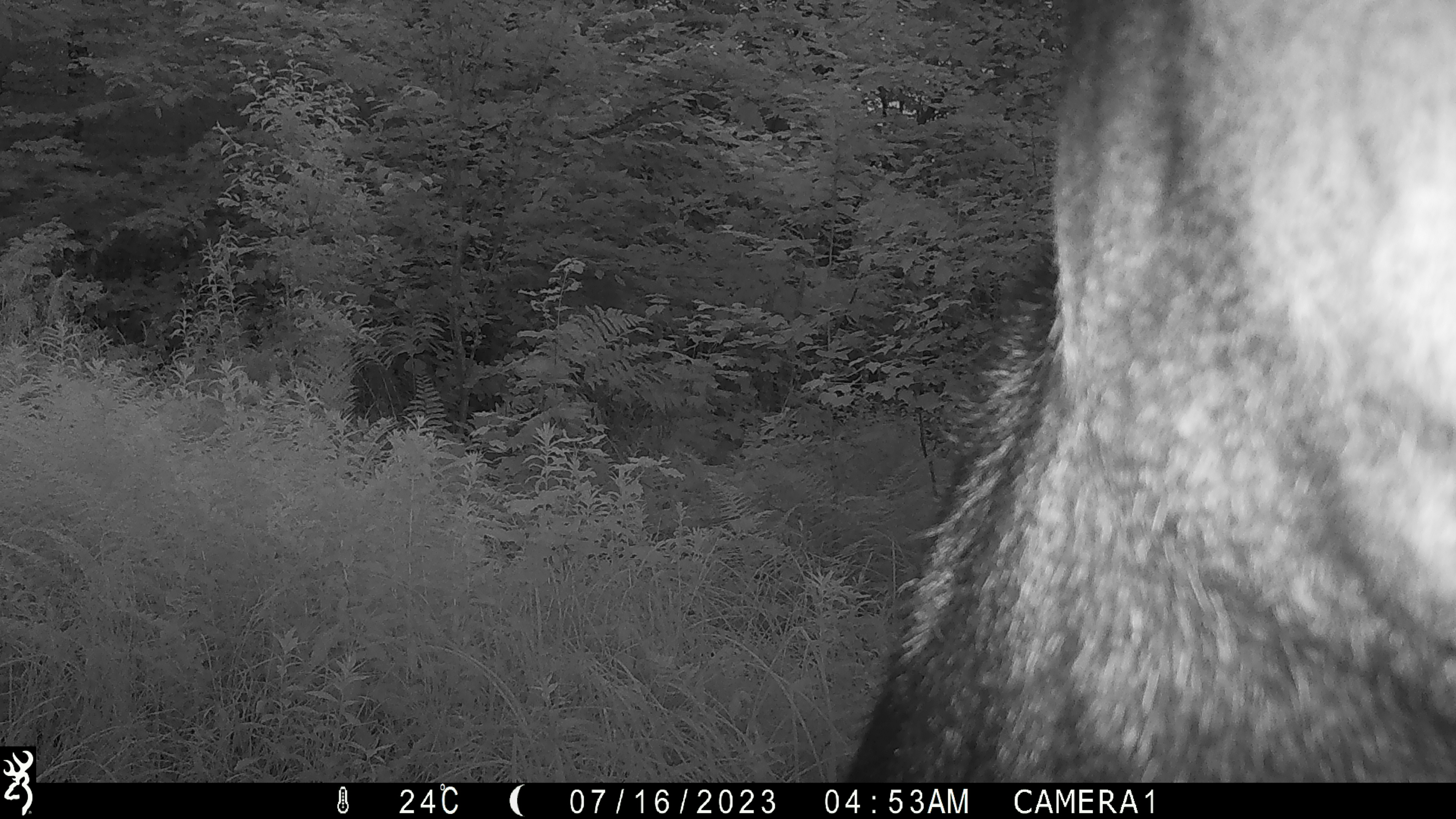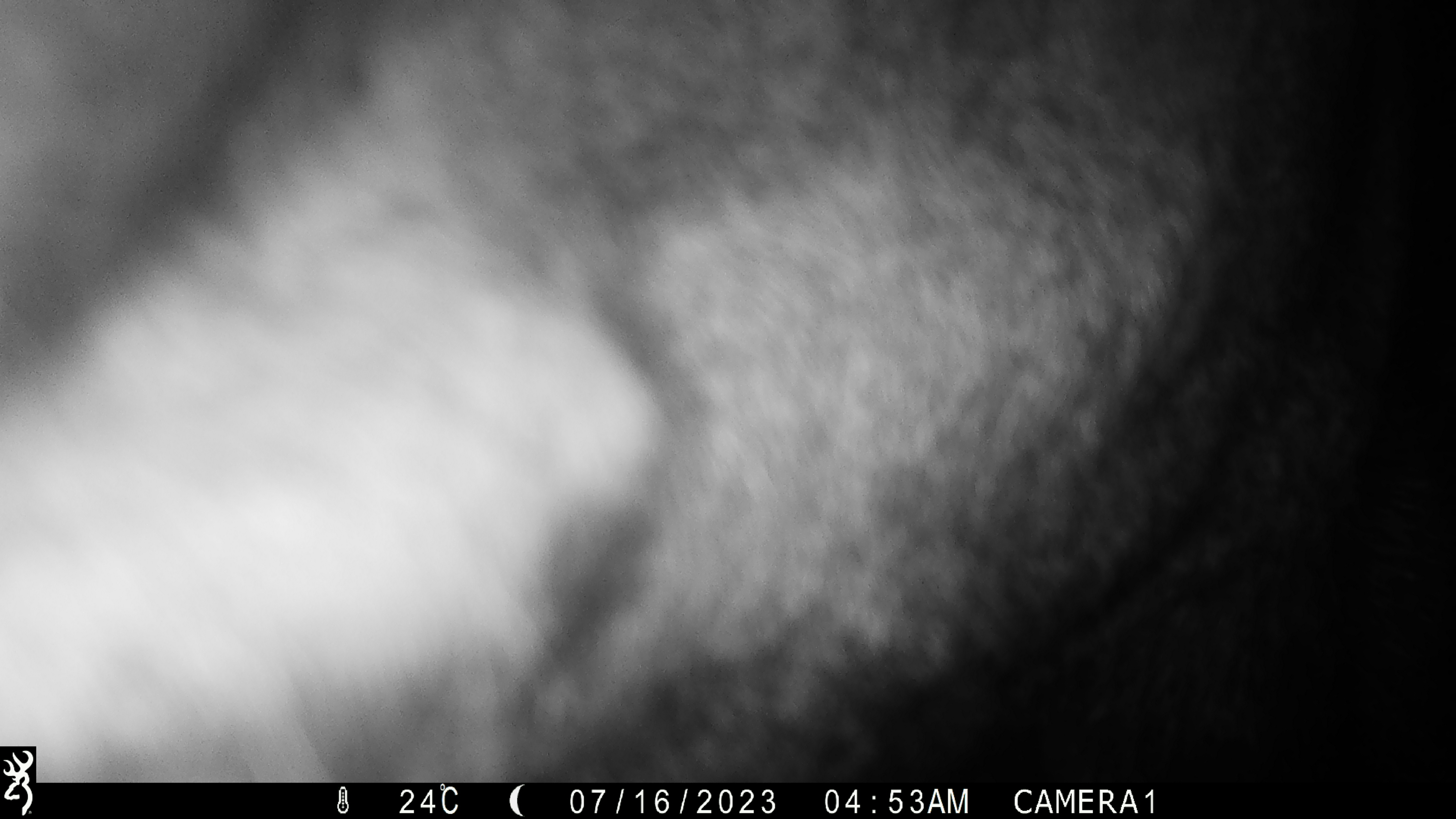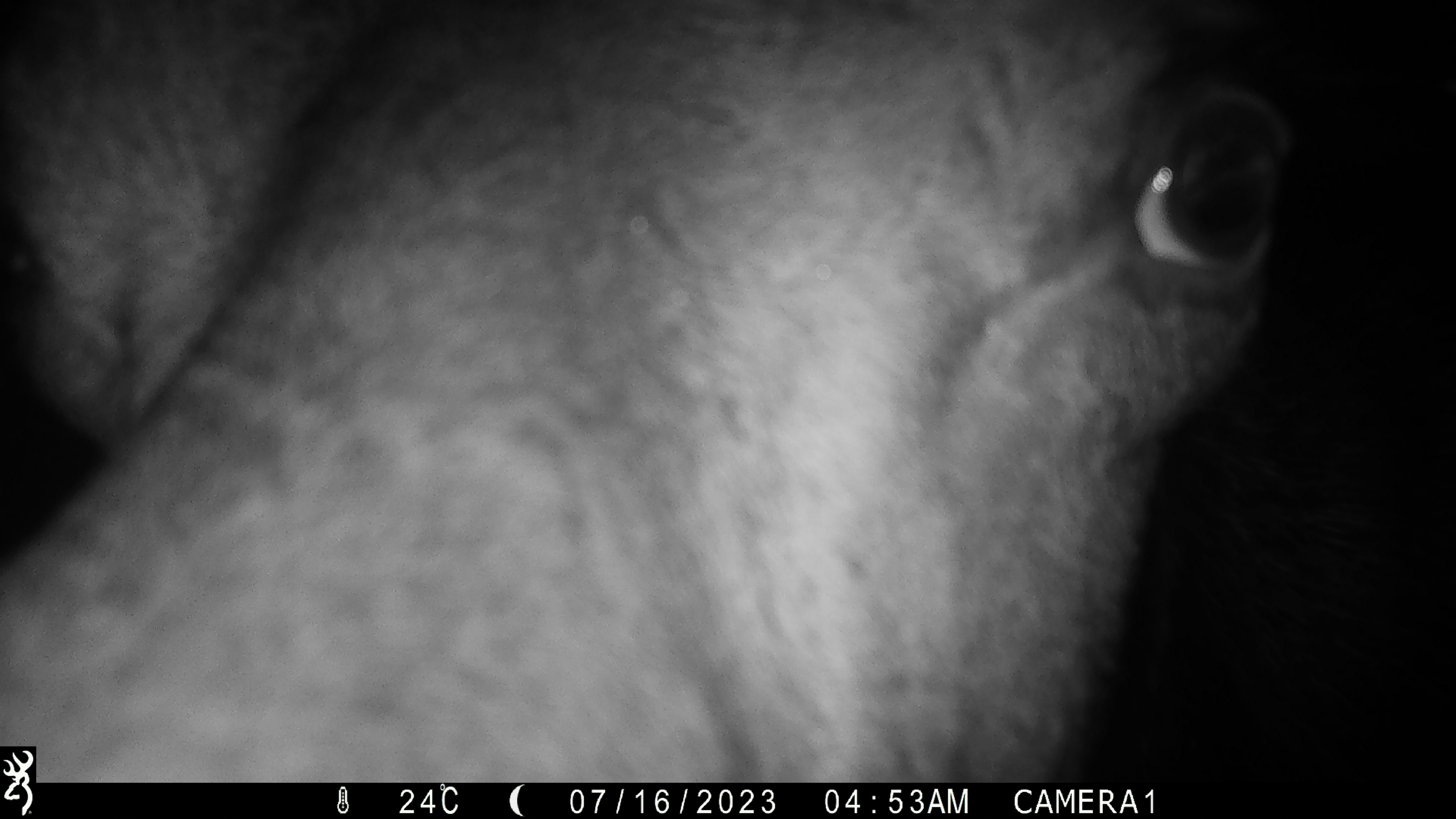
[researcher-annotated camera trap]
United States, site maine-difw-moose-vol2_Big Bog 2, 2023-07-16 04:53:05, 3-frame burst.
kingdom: Animalia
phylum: Chordata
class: Mammalia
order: Artiodactyla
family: Cervidae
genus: Alces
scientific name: Alces alces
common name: moose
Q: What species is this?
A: Moose (Alces alces).